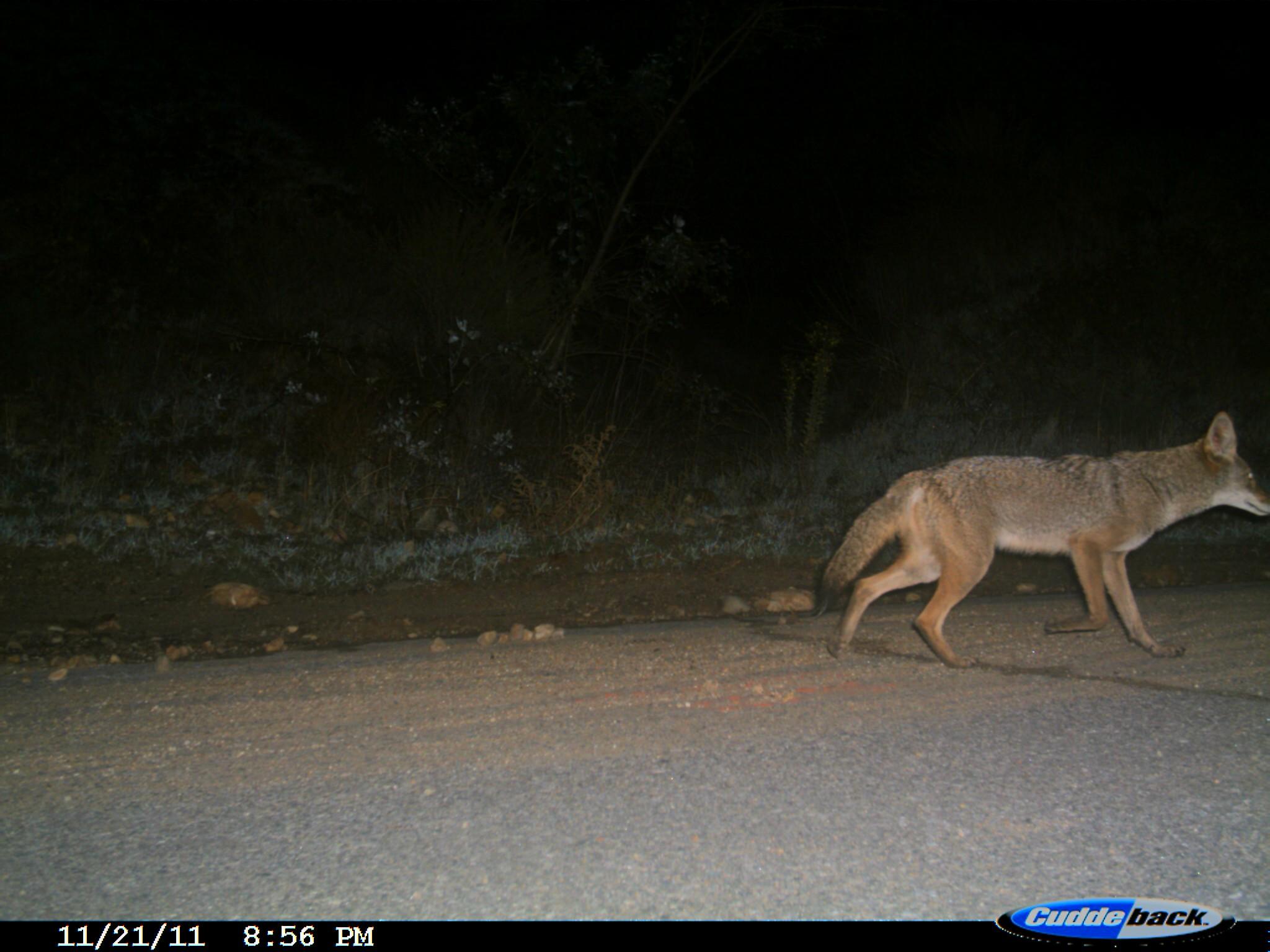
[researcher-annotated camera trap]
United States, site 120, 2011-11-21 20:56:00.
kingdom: Animalia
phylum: Chordata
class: Mammalia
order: Carnivora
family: Canidae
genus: Canis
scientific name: Canis latrans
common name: coyote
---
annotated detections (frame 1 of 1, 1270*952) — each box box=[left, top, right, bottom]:
coyote: box=[806, 389, 1268, 668]